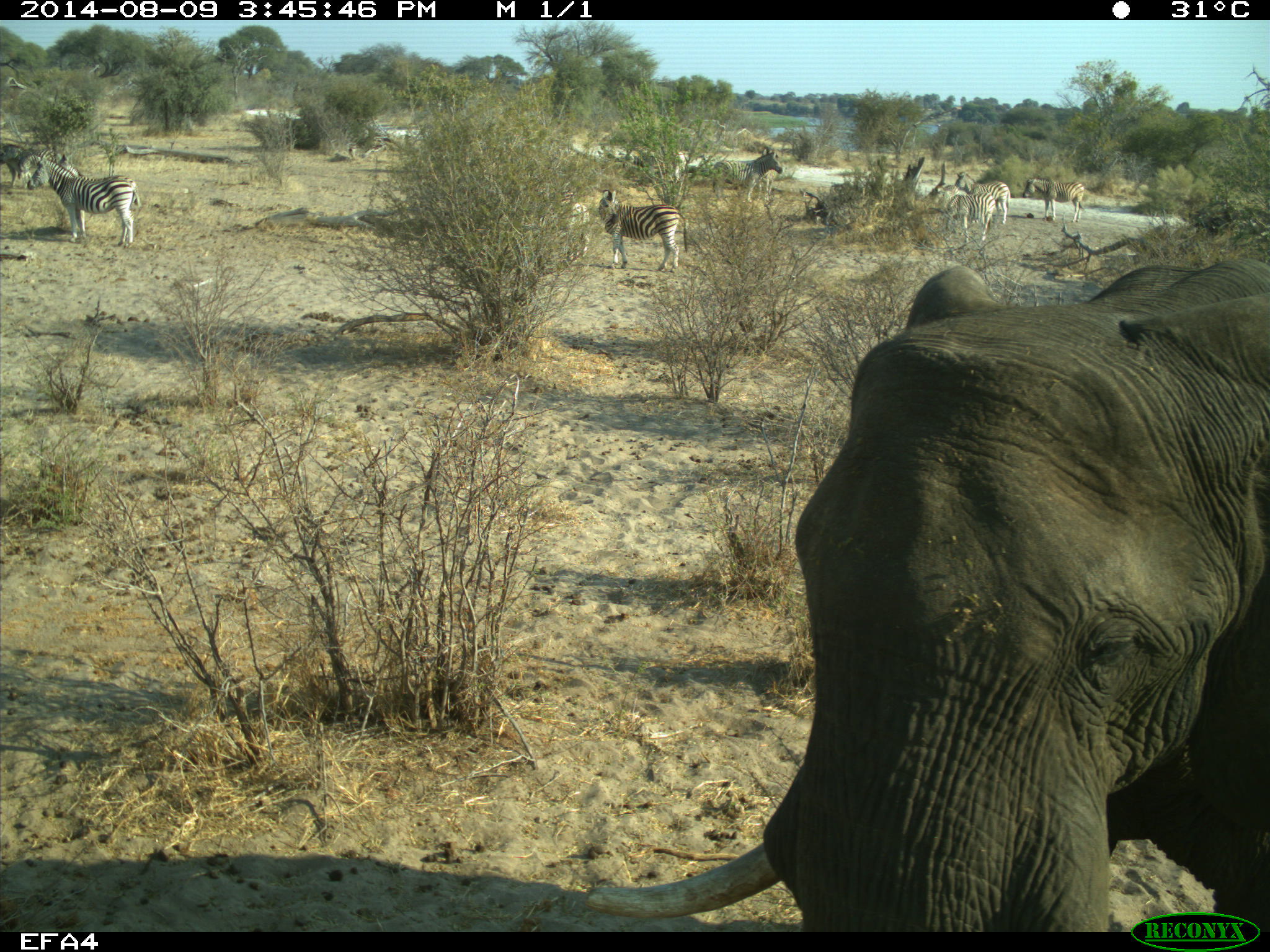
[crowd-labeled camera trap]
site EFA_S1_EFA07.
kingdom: Animalia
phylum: Chordata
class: Mammalia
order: Proboscidea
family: Elephantidae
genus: Loxodonta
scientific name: Loxodonta africana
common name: african bush elephant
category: elephant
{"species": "elephant (african bush elephant) (Loxodonta africana)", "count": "1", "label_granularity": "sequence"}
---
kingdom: Animalia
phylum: Chordata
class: Mammalia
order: Perissodactyla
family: Equidae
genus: Equus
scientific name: Equus quagga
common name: plains zebra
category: zebraplains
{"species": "zebraplains (plains zebra) (Equus quagga)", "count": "9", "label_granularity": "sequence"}